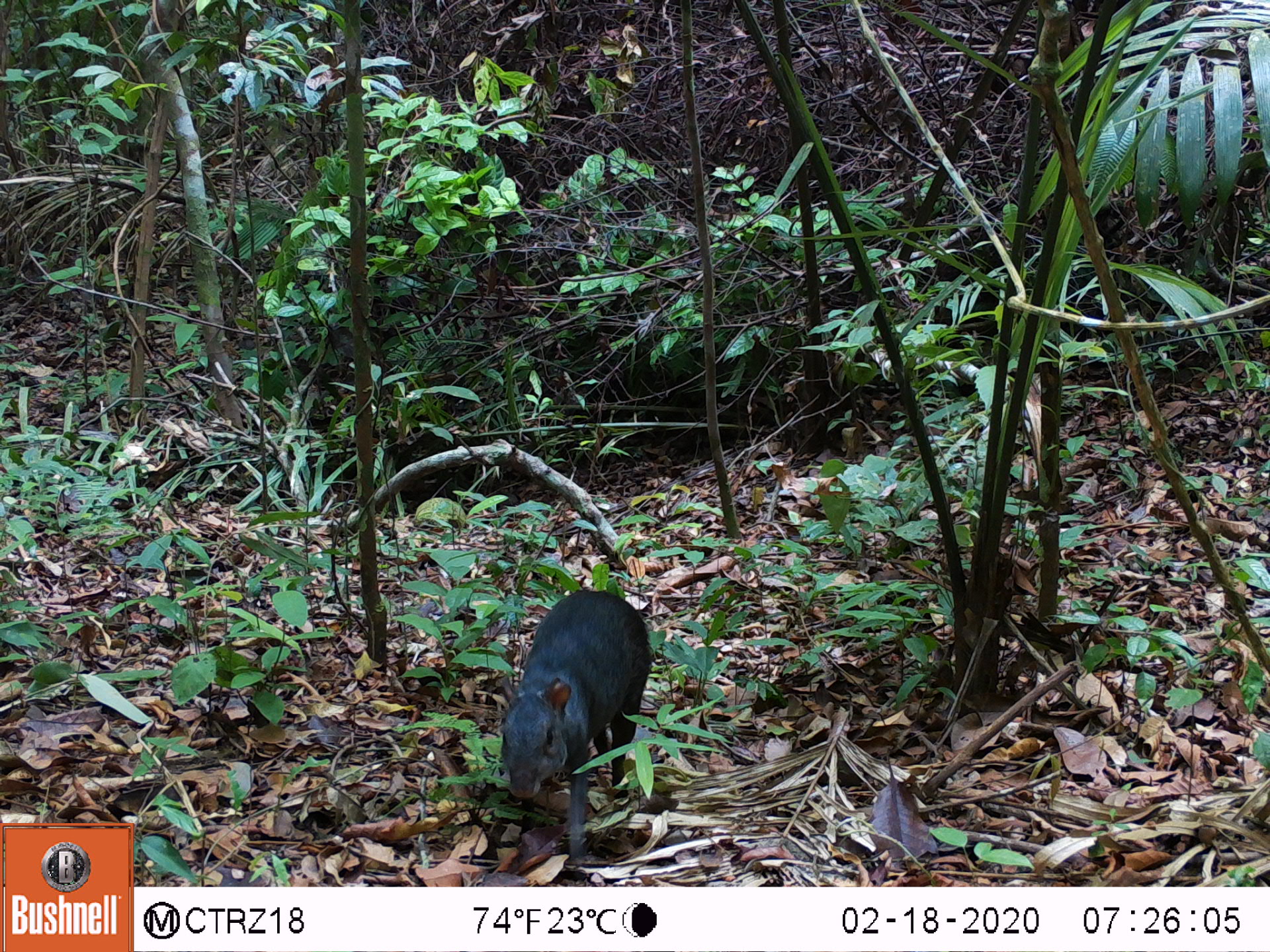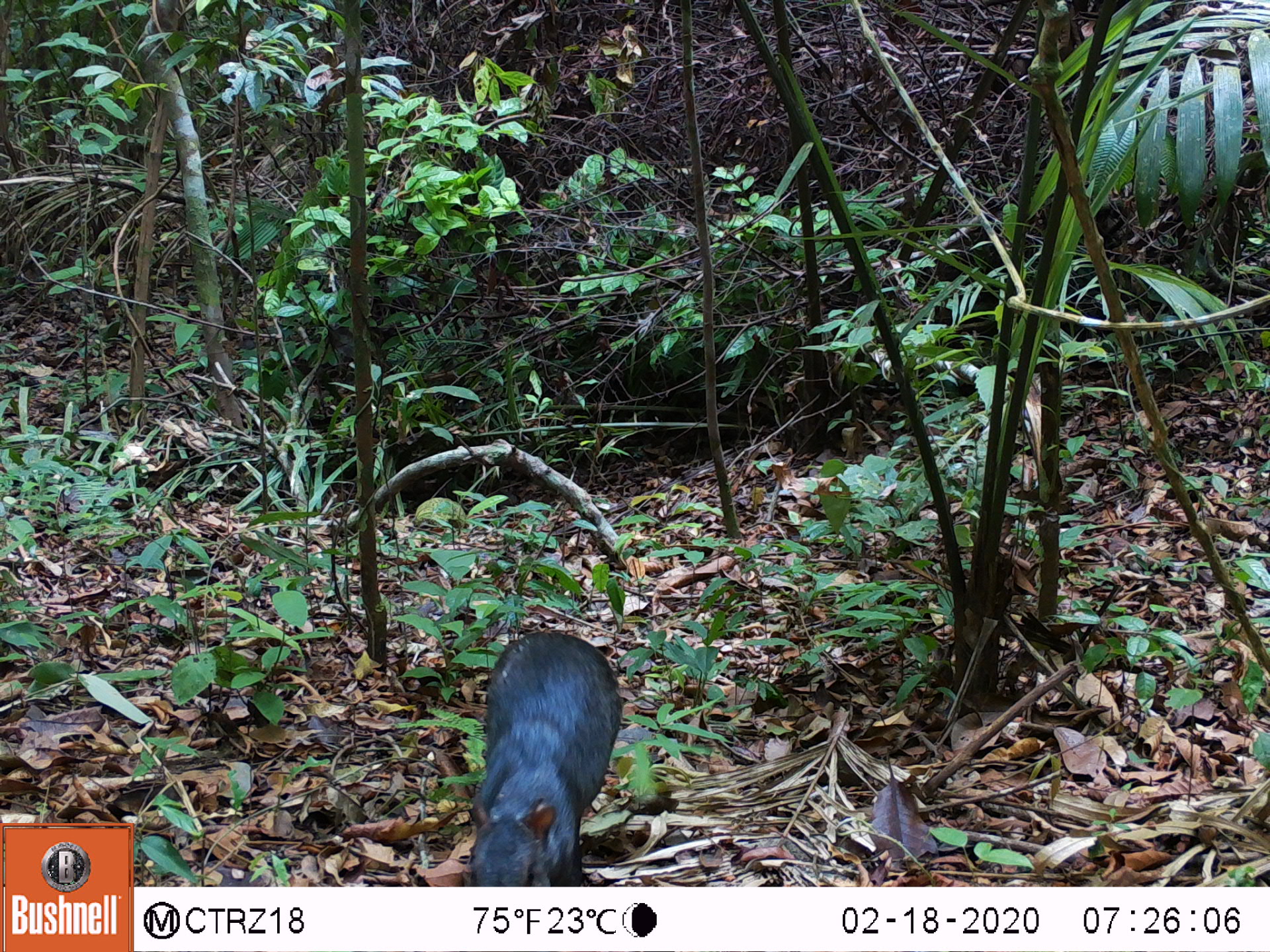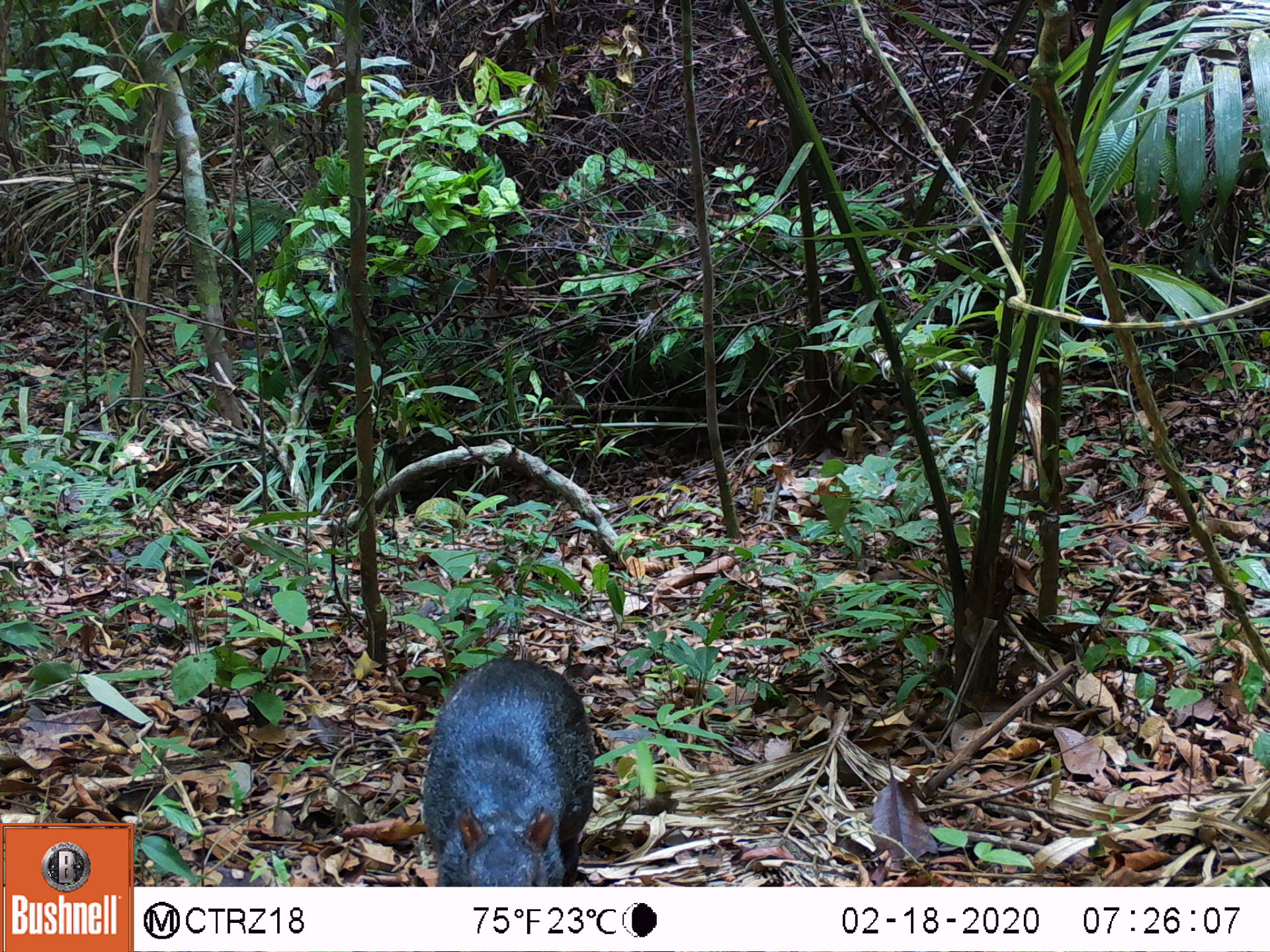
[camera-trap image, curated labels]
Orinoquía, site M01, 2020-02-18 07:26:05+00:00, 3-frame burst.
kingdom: Animalia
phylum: Chordata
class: Mammalia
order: Rodentia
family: Dasyproctidae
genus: Dasyprocta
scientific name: Dasyprocta fuliginosa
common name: black agouti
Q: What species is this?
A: Black agouti (Dasyprocta fuliginosa).